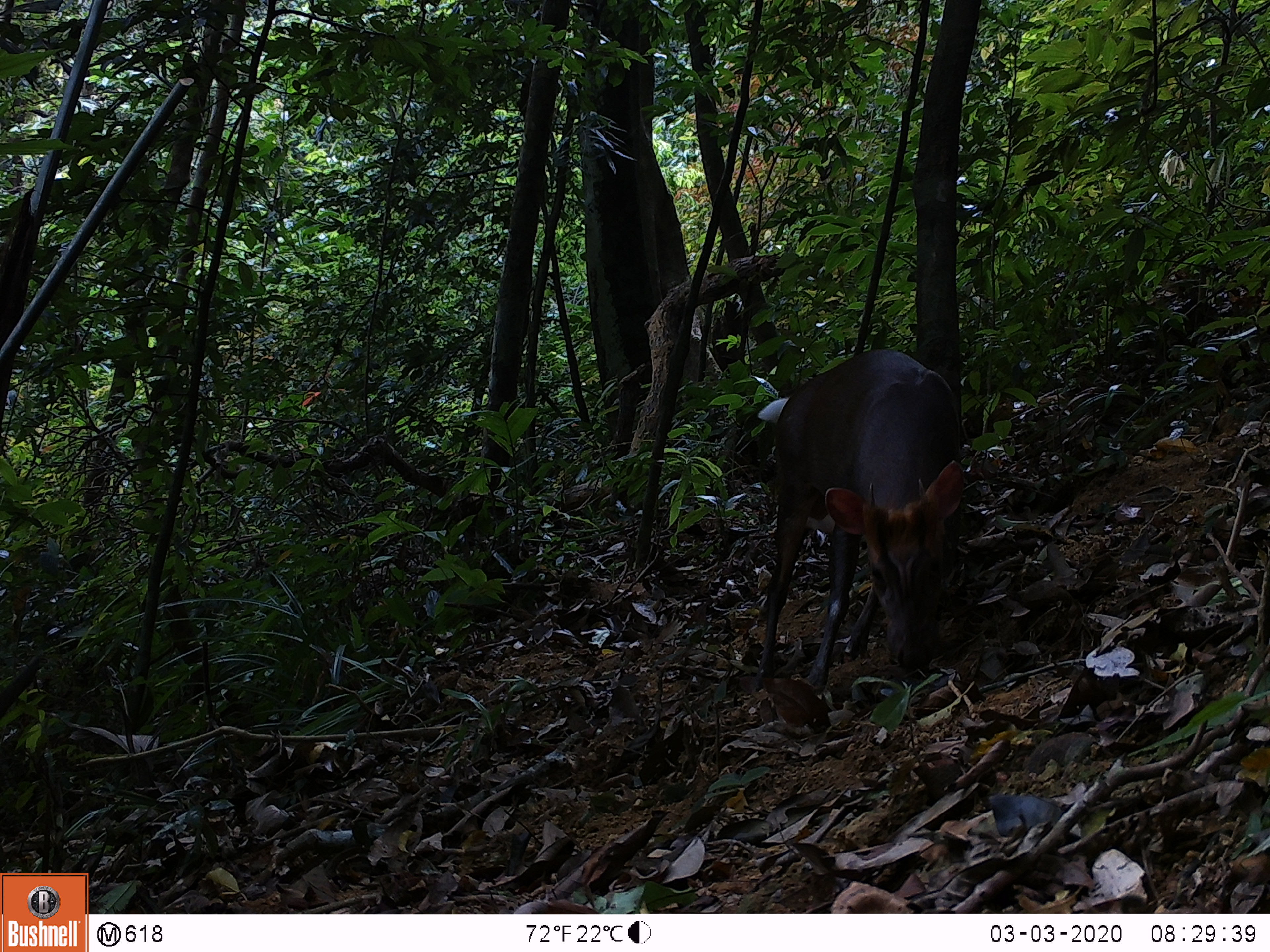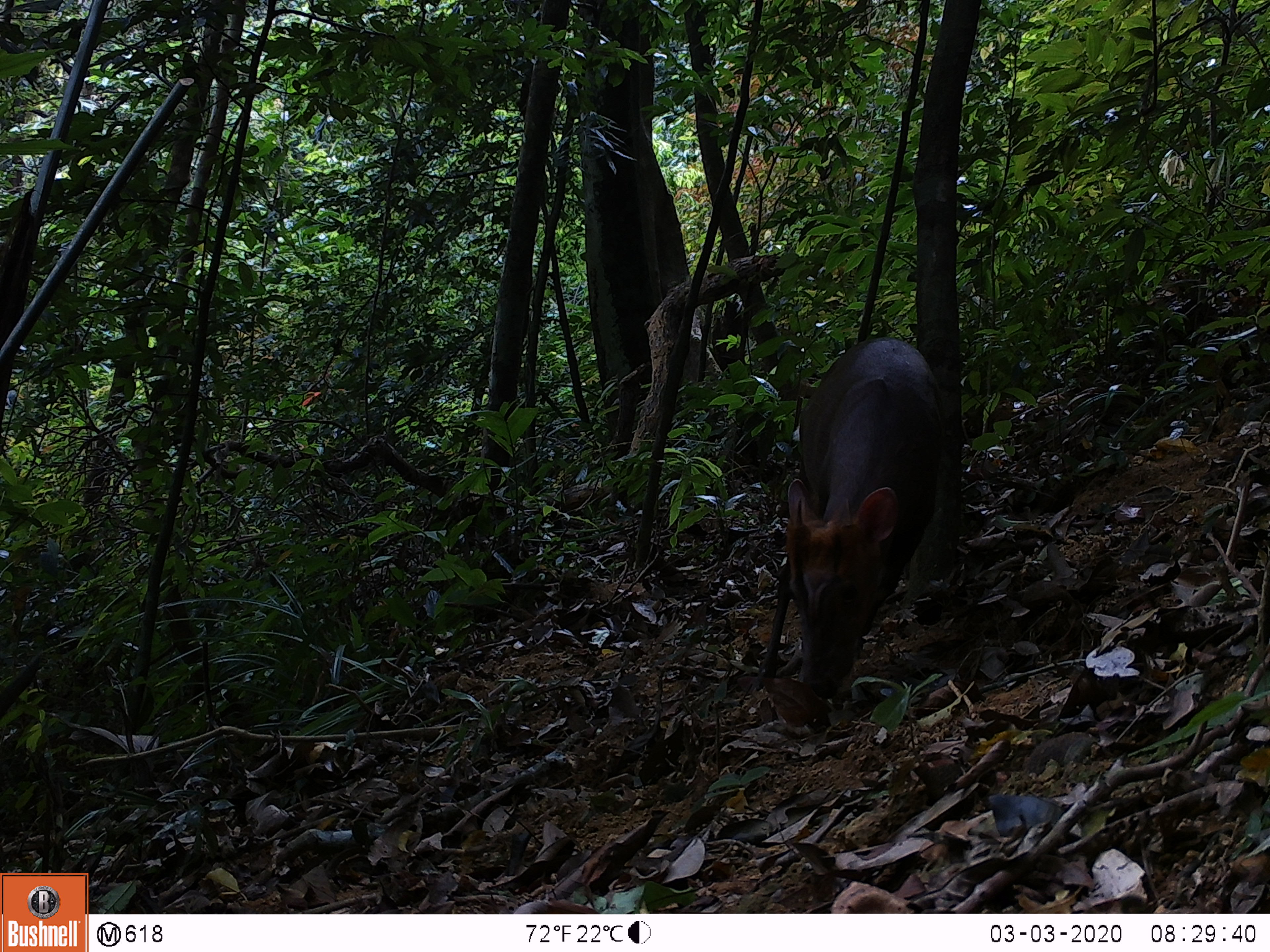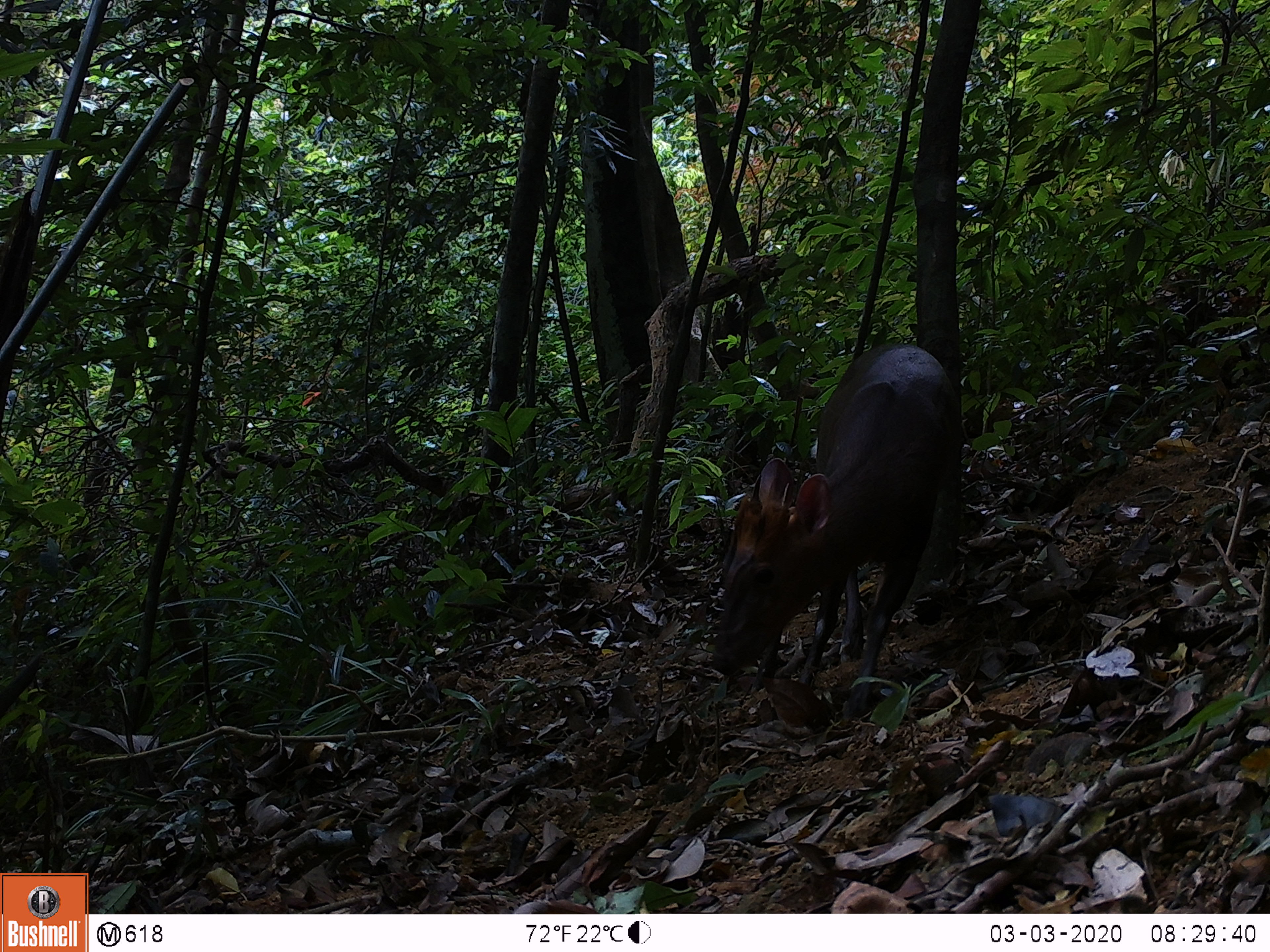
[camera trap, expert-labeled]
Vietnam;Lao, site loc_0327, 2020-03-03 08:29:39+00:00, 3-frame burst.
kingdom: Animalia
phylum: Chordata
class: Mammalia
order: Artiodactyla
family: Cervidae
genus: Muntiacus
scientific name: Muntiacus rooseveltorum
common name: roosevelt's muntjac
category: roosevelts muntjac group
Roosevelts muntjac group (roosevelt's muntjac) (Muntiacus rooseveltorum). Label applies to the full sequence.